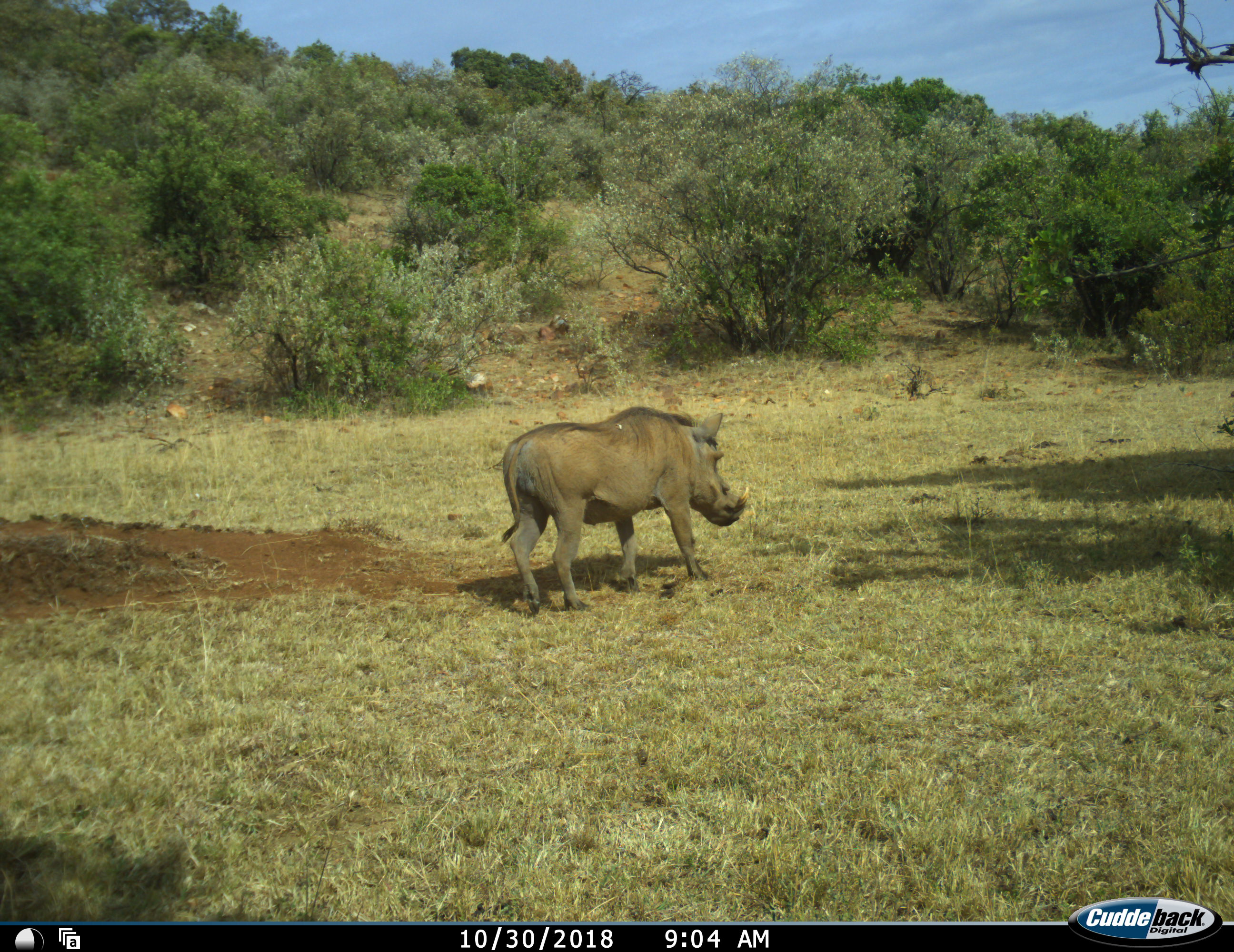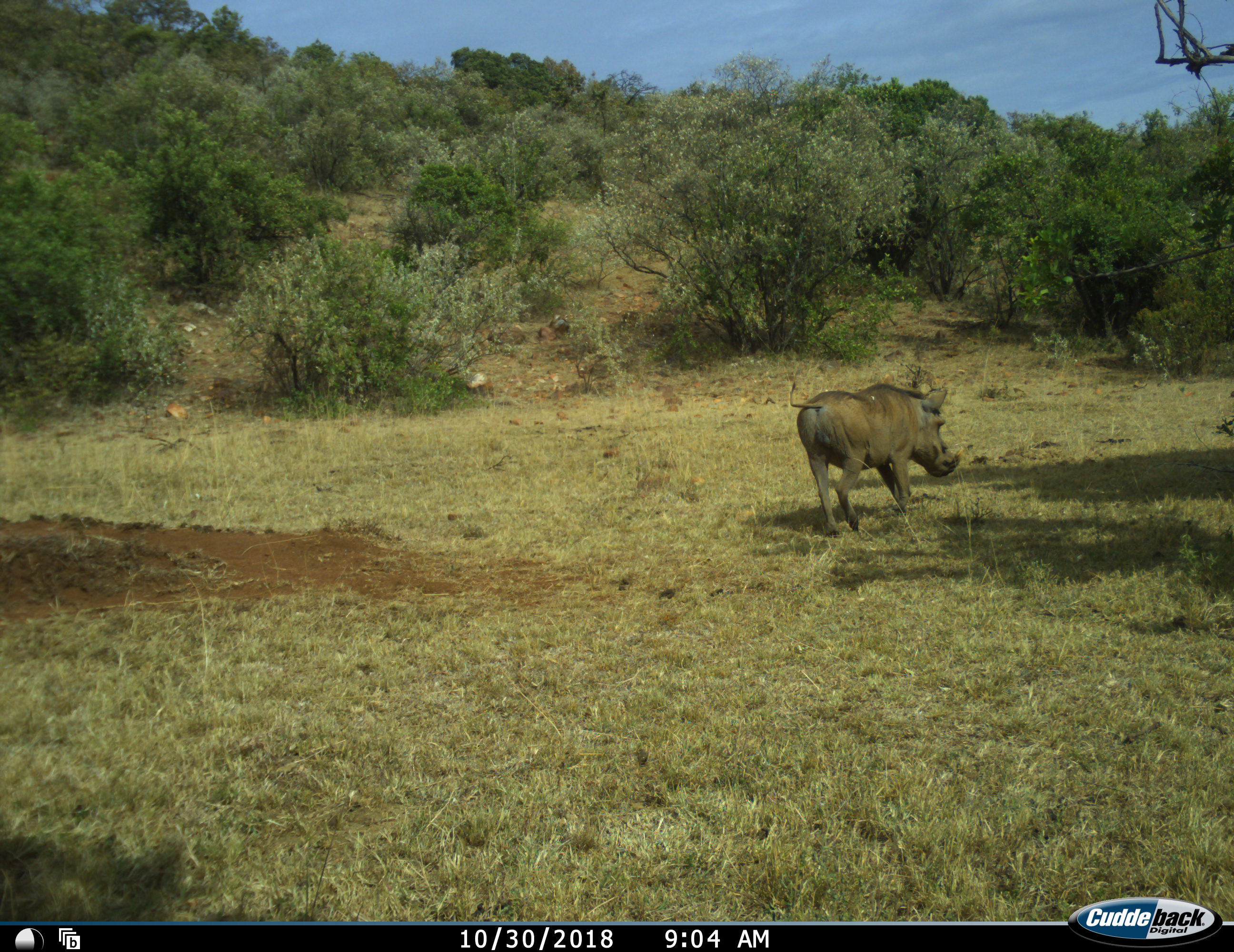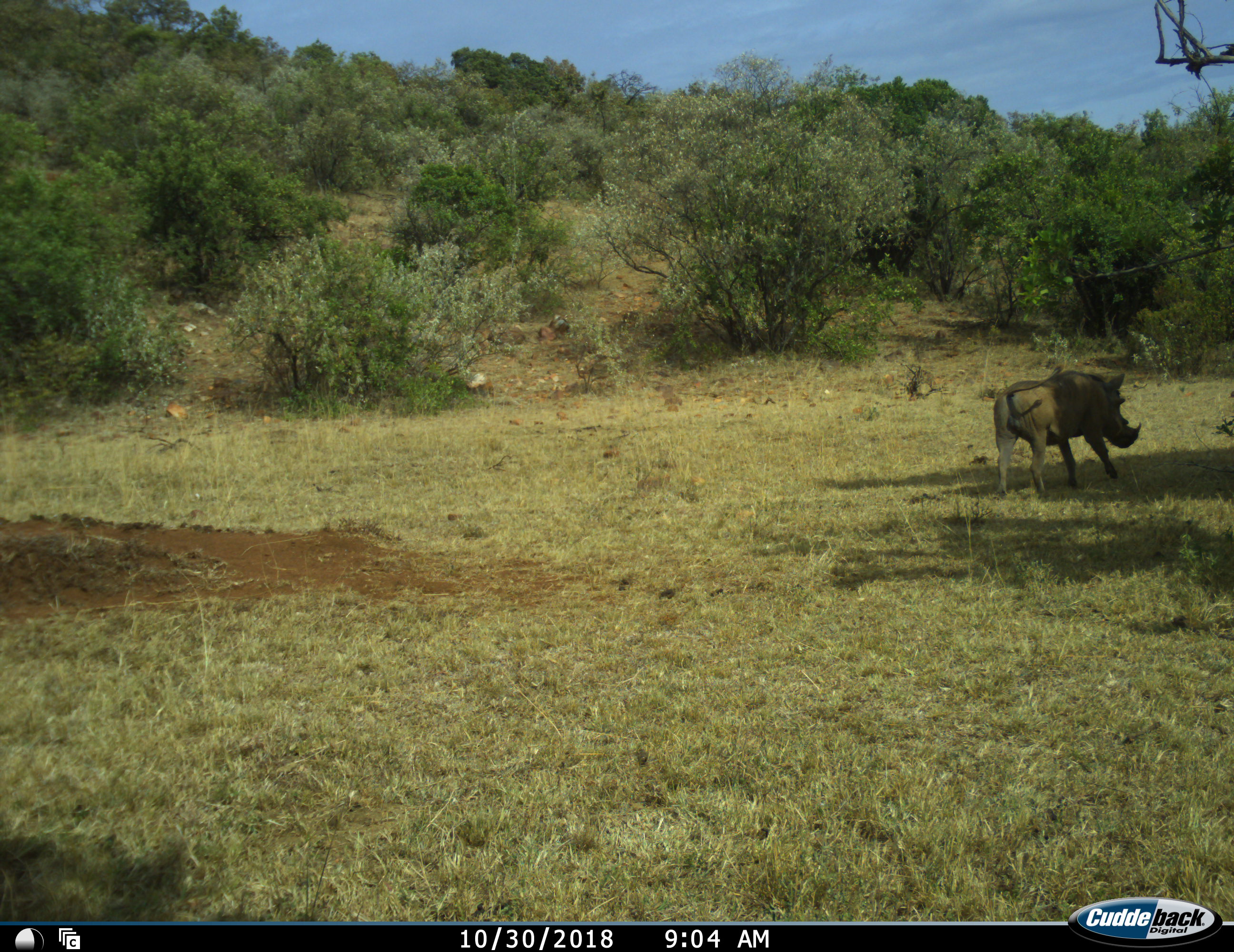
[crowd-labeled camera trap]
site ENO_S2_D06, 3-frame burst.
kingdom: Animalia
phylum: Chordata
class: Mammalia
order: Artiodactyla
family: Suidae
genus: Phacochoerus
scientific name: Phacochoerus africanus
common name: warthog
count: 1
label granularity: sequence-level